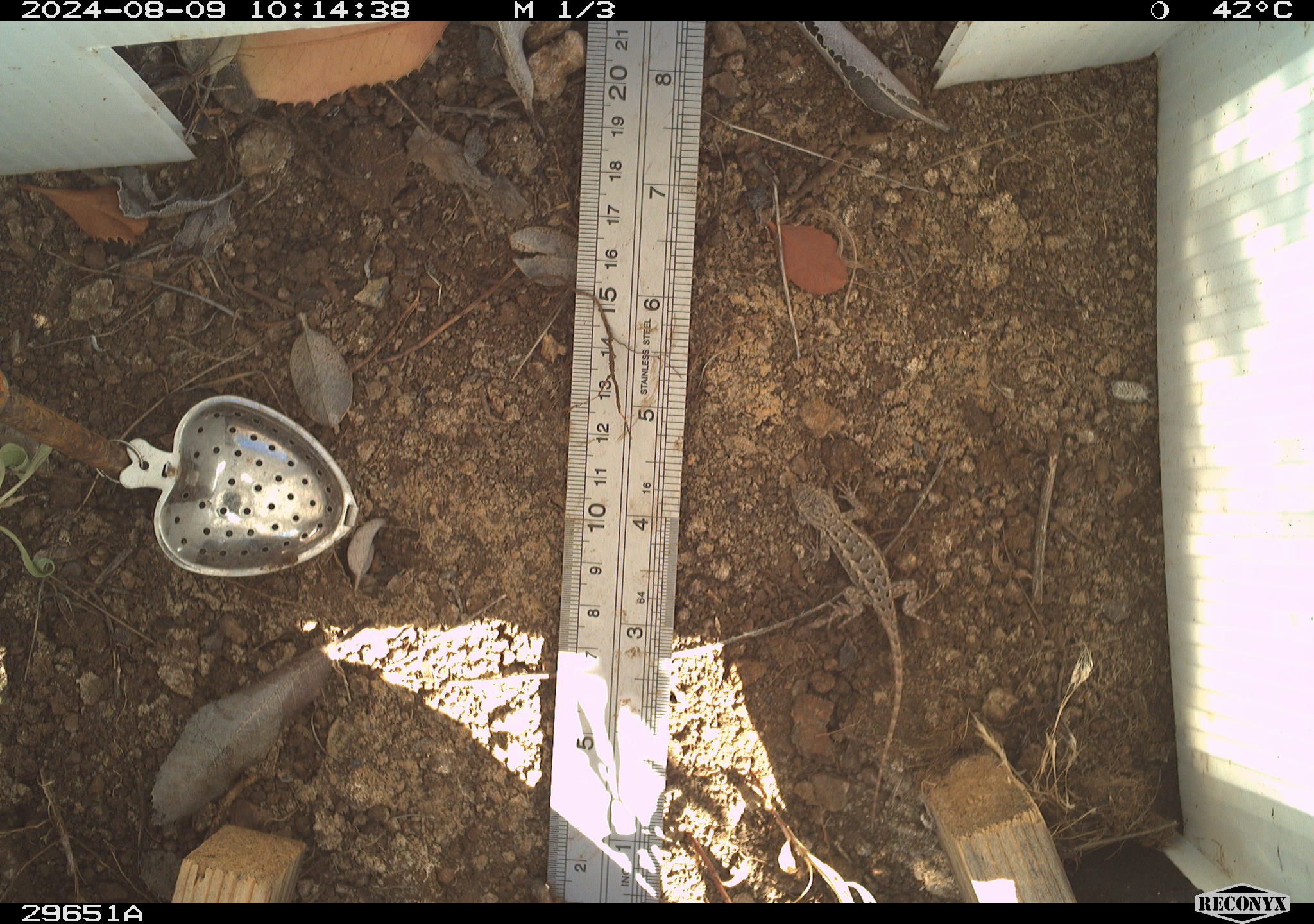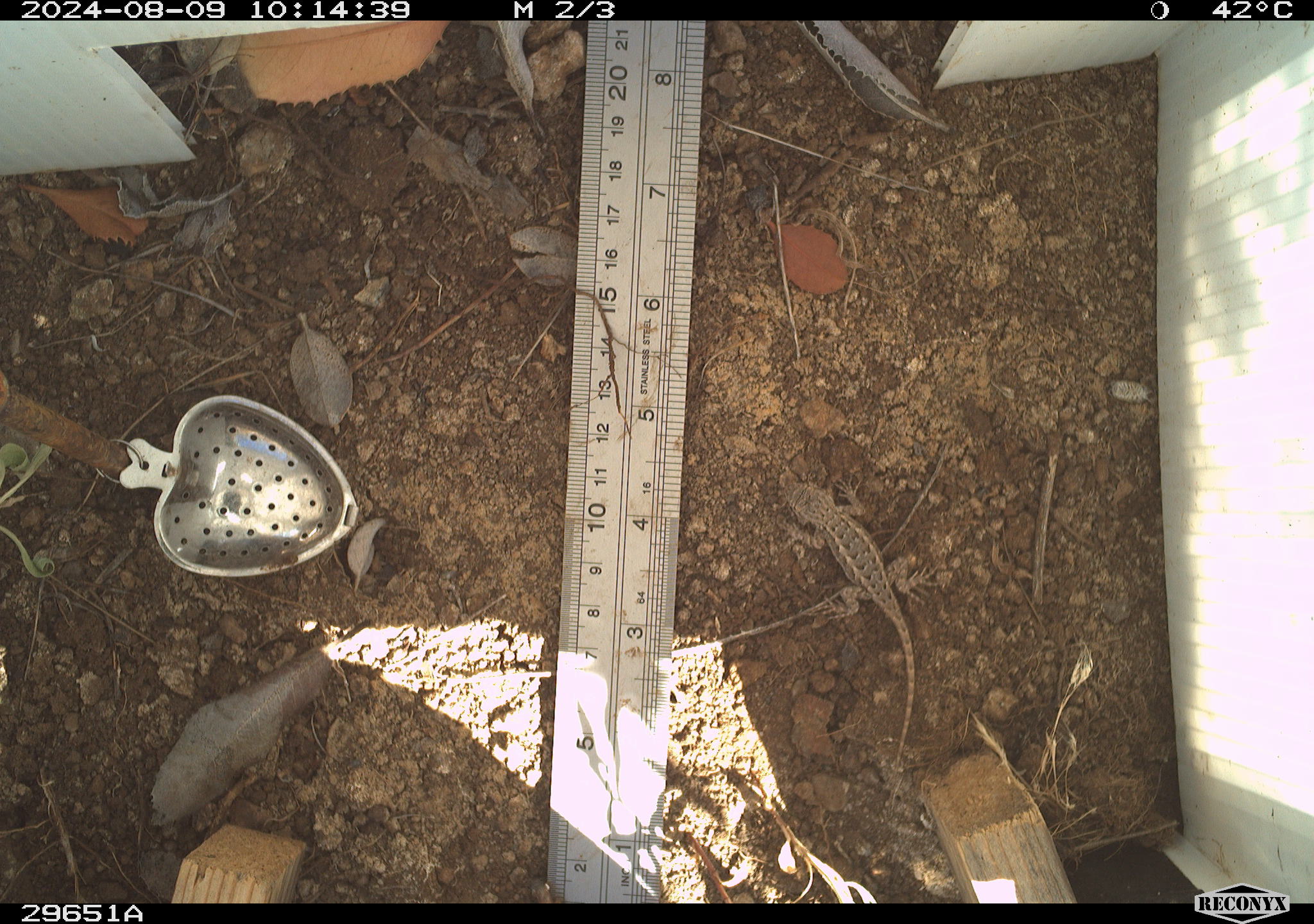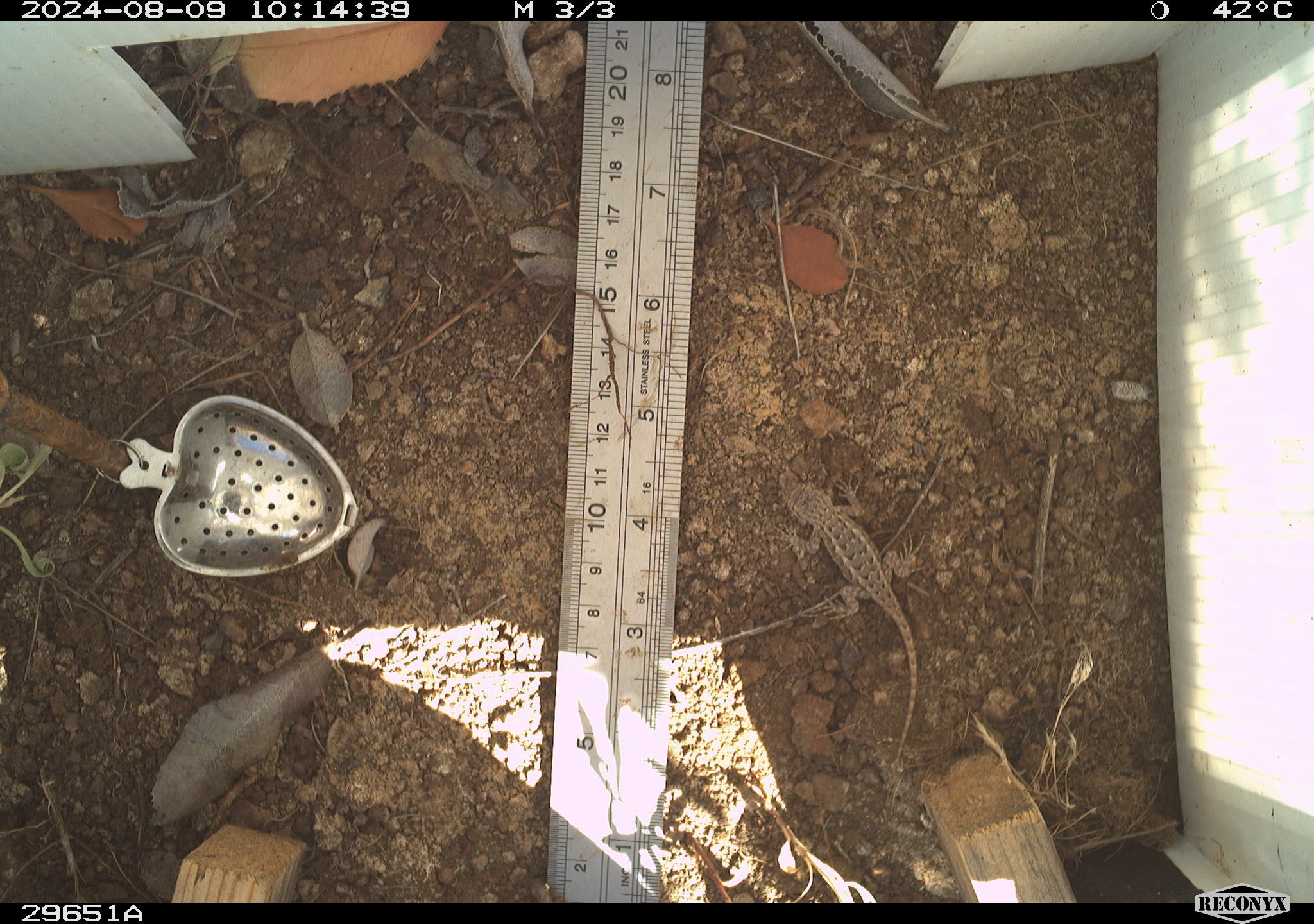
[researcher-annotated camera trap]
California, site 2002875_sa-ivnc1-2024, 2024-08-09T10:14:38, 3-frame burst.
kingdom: Animalia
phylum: Chordata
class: Reptilia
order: Squamata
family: Phrynosomatidae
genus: Sceloporus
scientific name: Sceloporus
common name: spiny lizards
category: sceloporus species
Sceloporus species (spiny lizards) (Sceloporus).